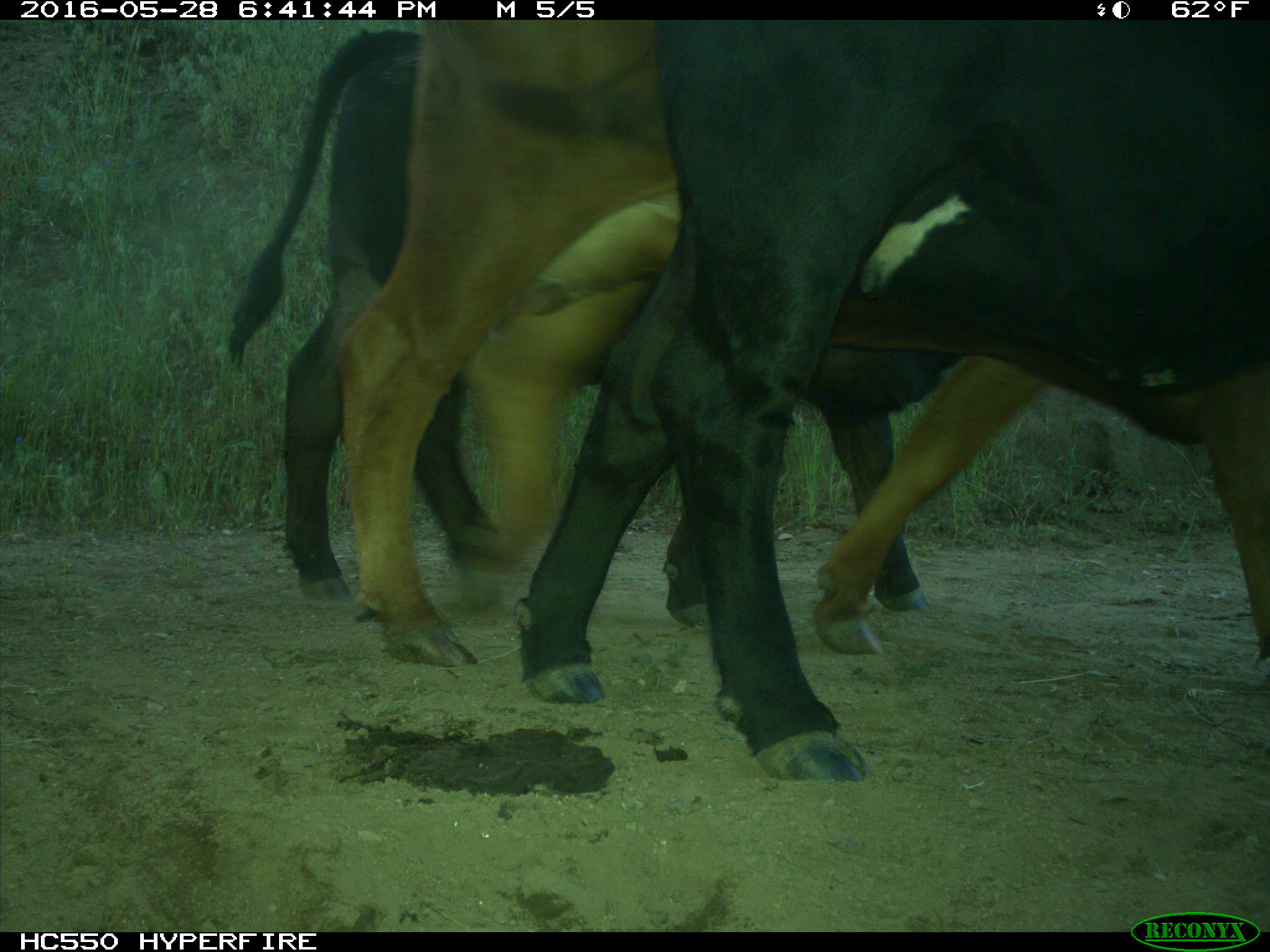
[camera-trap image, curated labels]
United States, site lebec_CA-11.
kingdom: Animalia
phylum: Chordata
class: Mammalia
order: Artiodactyla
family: Bovidae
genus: Bos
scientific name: Bos taurus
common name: domestic cow